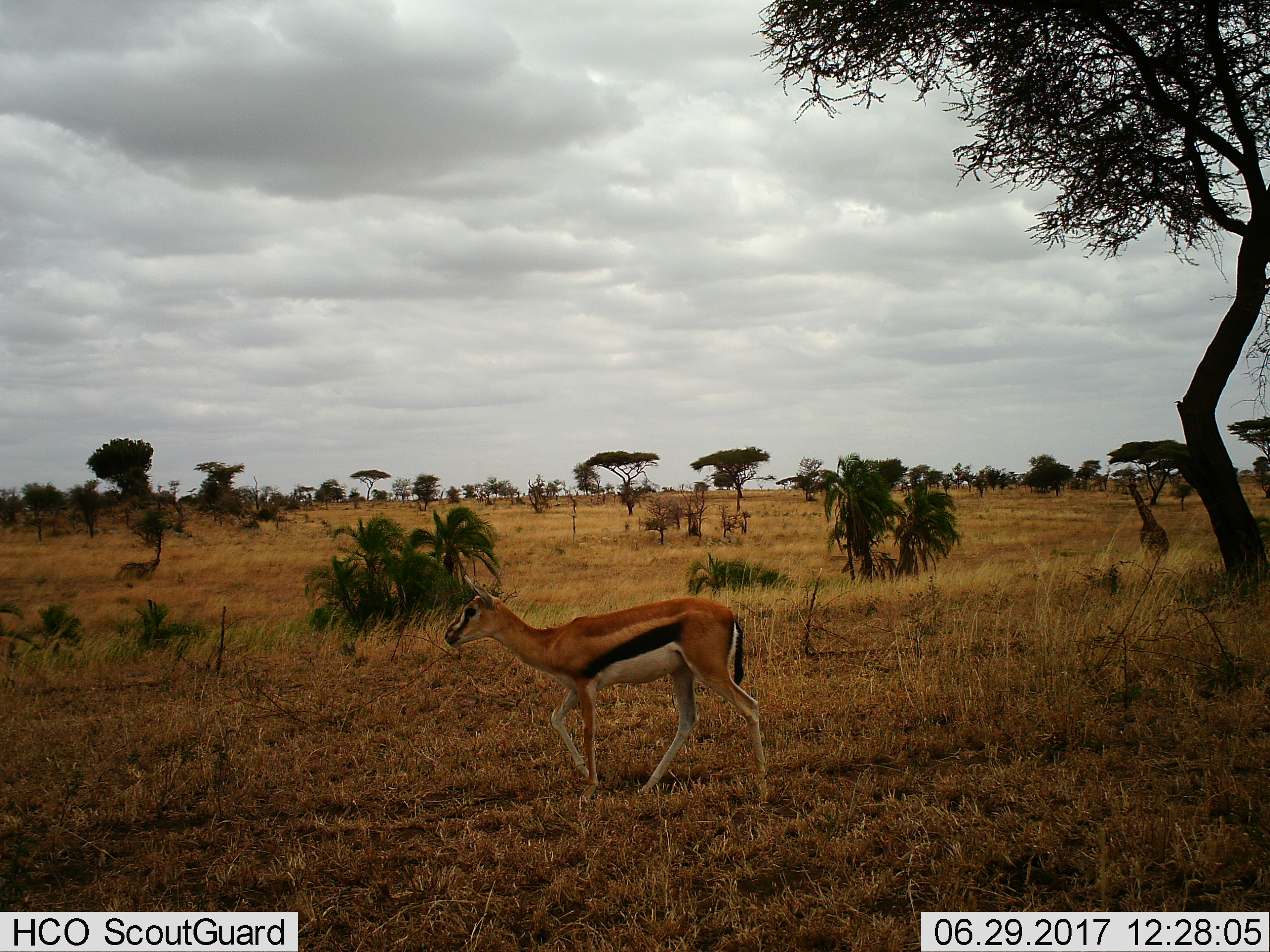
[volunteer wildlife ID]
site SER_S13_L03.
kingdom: Animalia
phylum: Chordata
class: Mammalia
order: Artiodactyla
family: Bovidae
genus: Eudorcas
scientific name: Eudorcas thomsonii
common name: thomson's gazelle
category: gazellethomsons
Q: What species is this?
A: Gazellethomsons (thomson's gazelle) (Eudorcas thomsonii).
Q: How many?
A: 1.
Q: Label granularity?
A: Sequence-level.